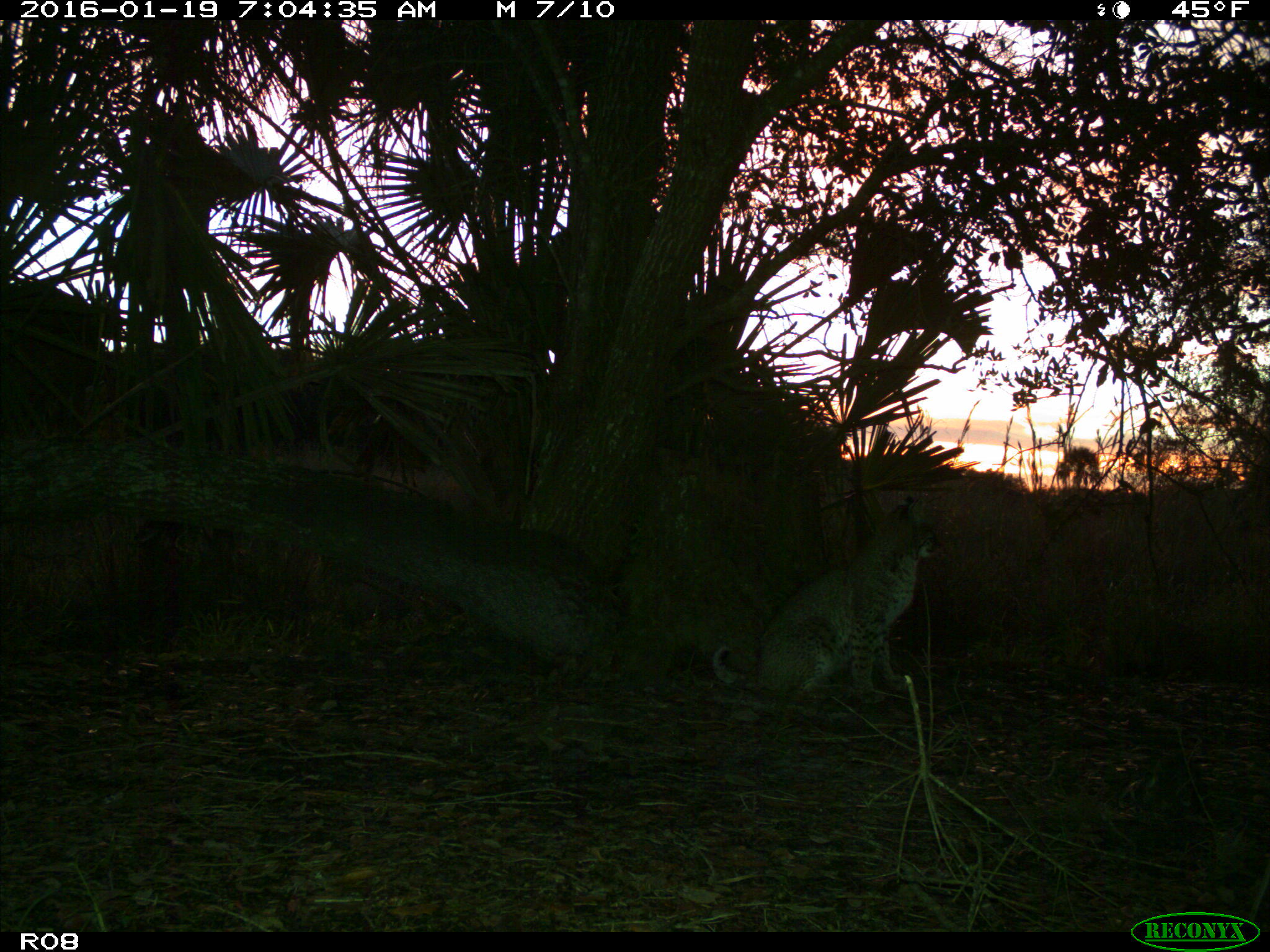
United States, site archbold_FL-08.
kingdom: Animalia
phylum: Chordata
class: Mammalia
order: Carnivora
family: Felidae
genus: Lynx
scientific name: Lynx rufus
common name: bobcat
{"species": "Lynx rufus (bobcat)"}